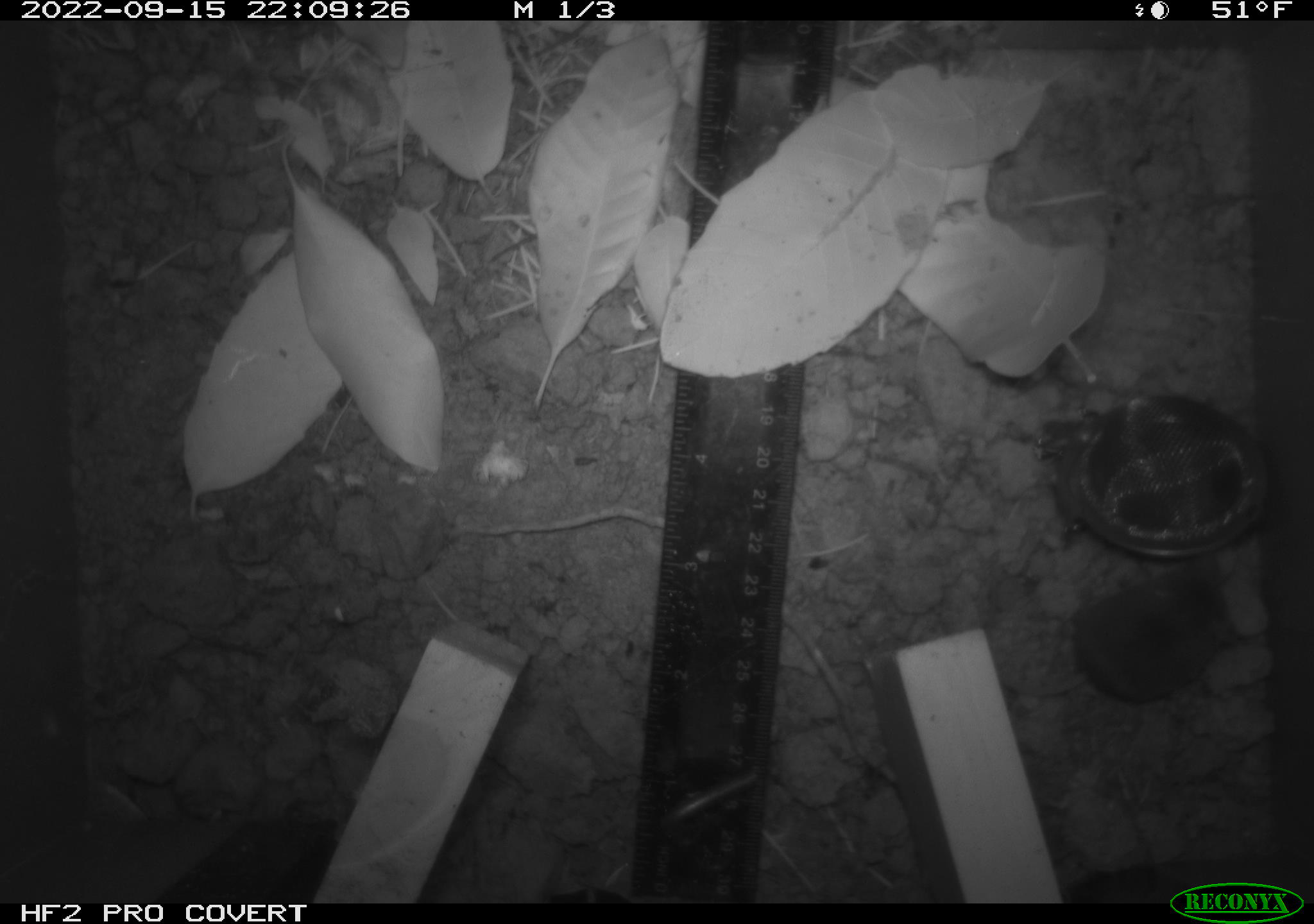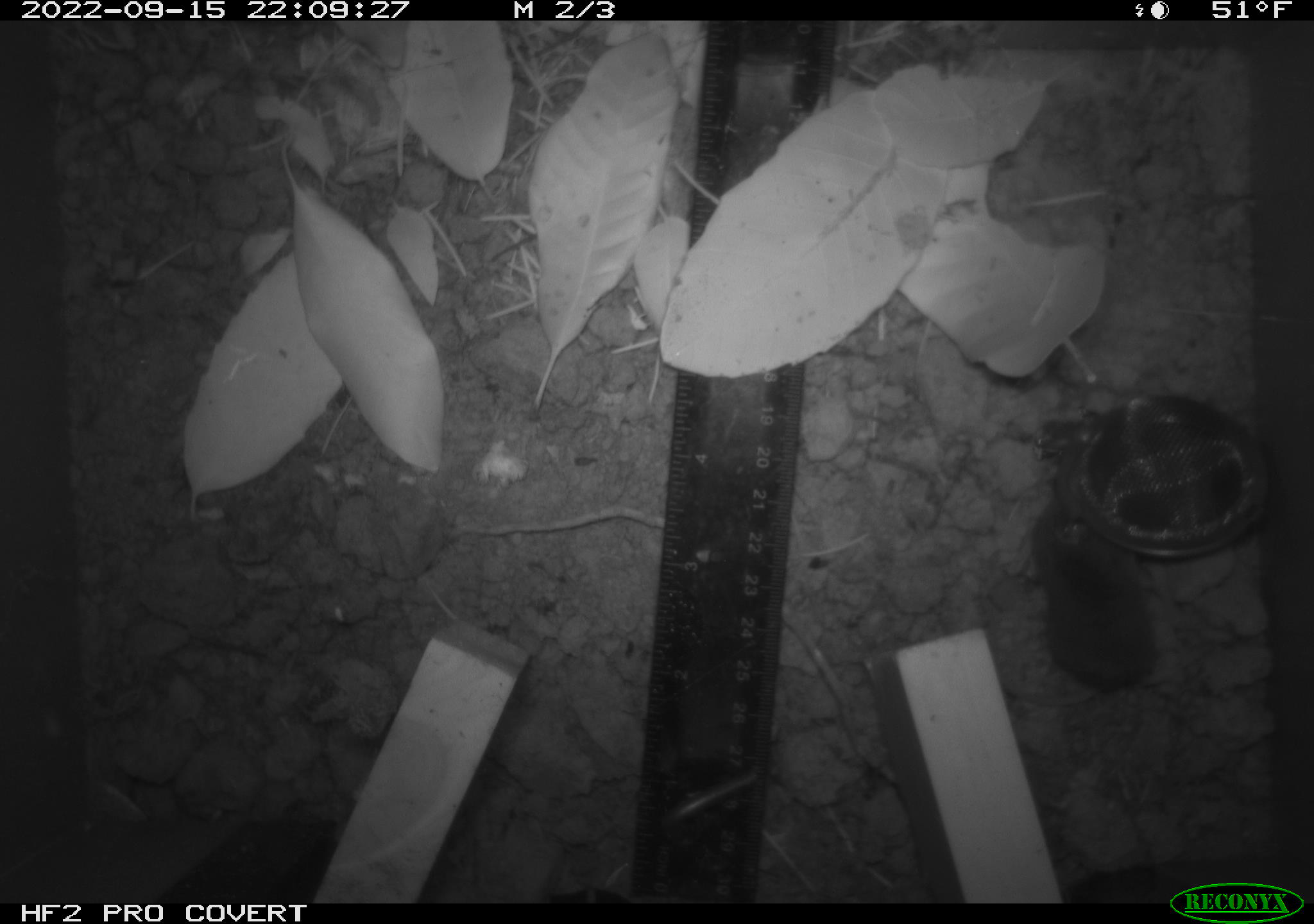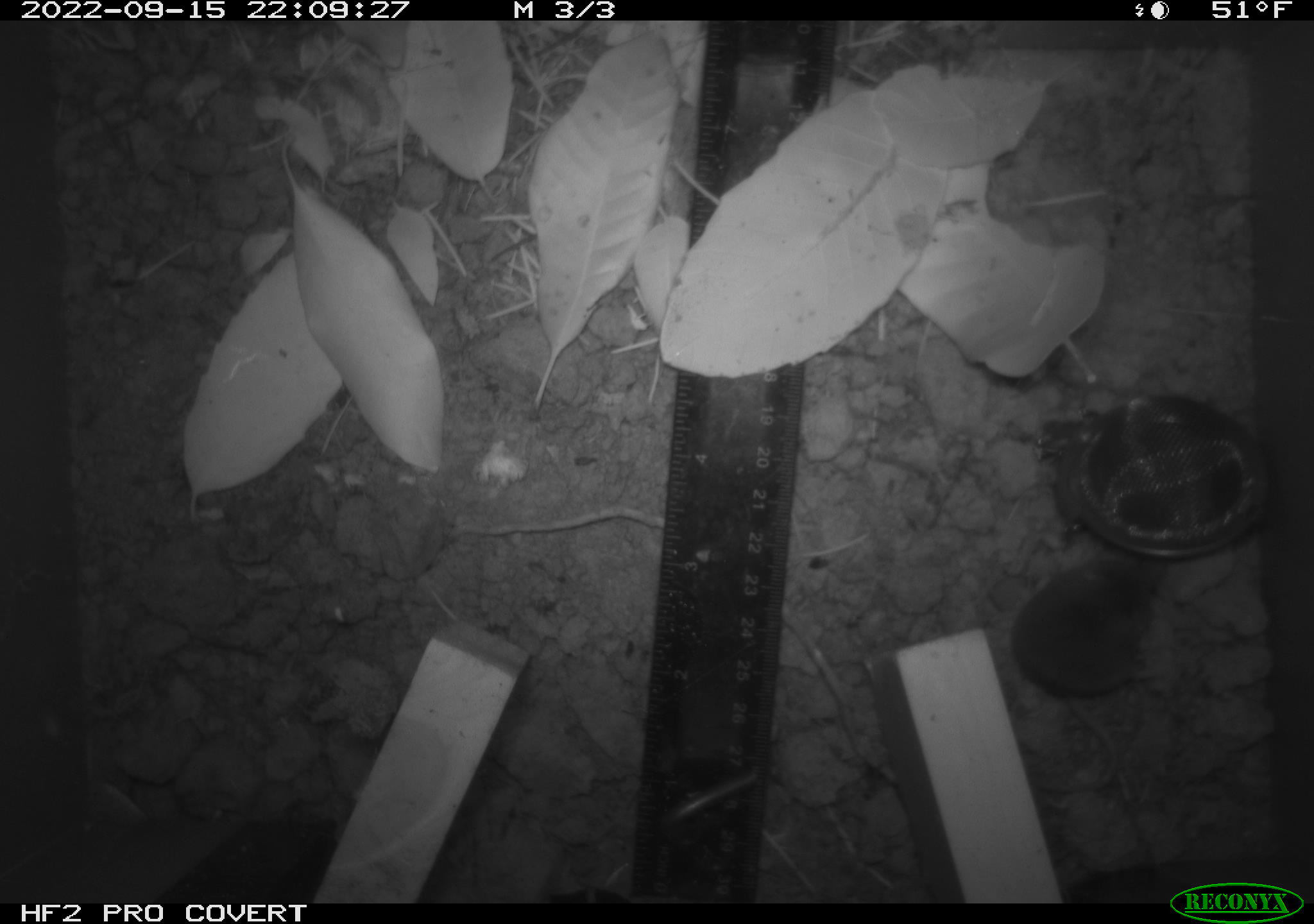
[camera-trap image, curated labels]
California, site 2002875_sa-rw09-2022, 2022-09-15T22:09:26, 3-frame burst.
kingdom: Animalia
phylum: Chordata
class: Mammalia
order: Eulipotyphla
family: Soricidae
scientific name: Soricidae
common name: shrews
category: soricidae family